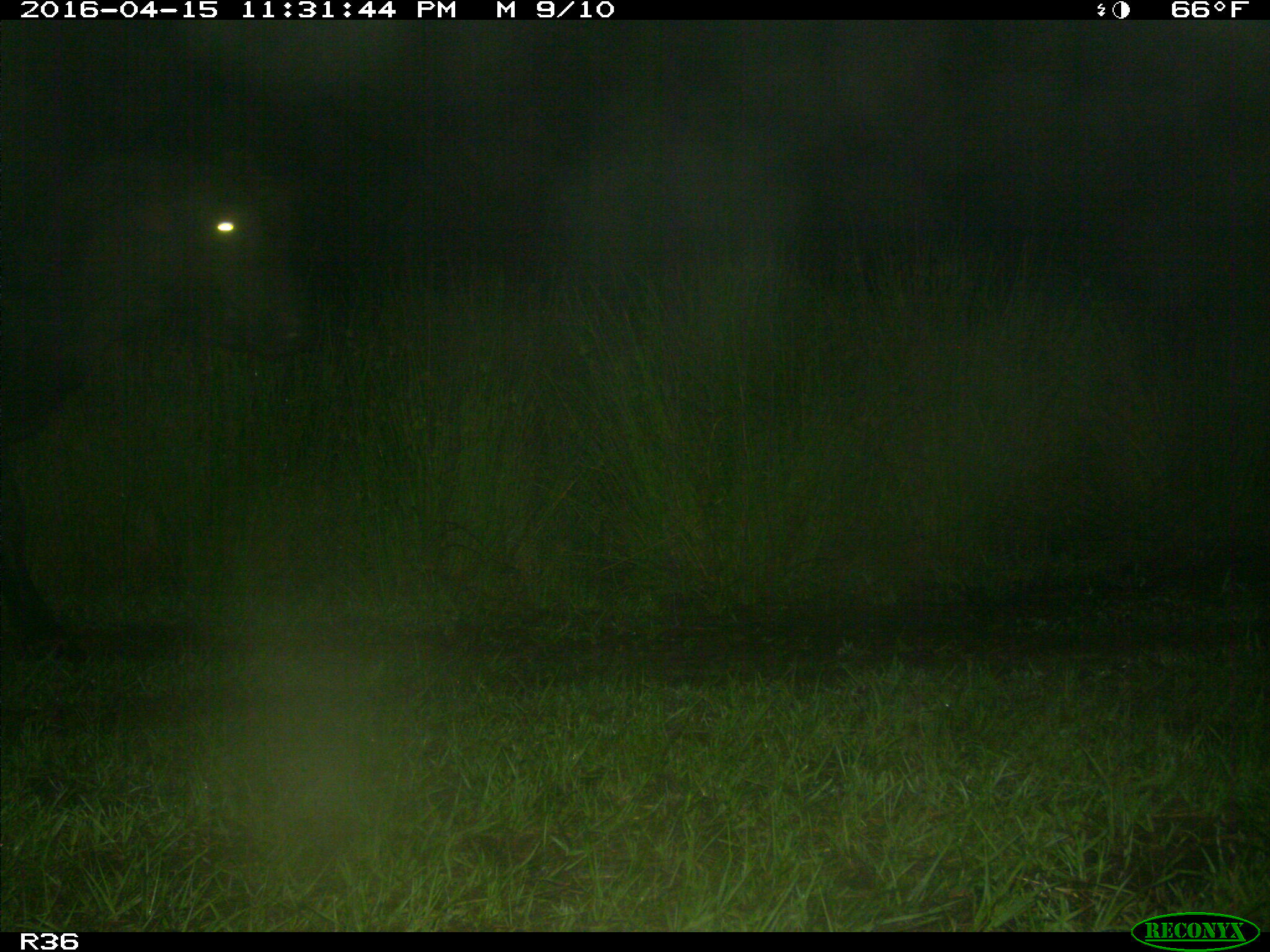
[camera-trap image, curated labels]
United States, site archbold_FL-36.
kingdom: Animalia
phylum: Chordata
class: Mammalia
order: Artiodactyla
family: Bovidae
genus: Bos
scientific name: Bos taurus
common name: domestic cow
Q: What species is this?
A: Bos taurus (domestic cow).